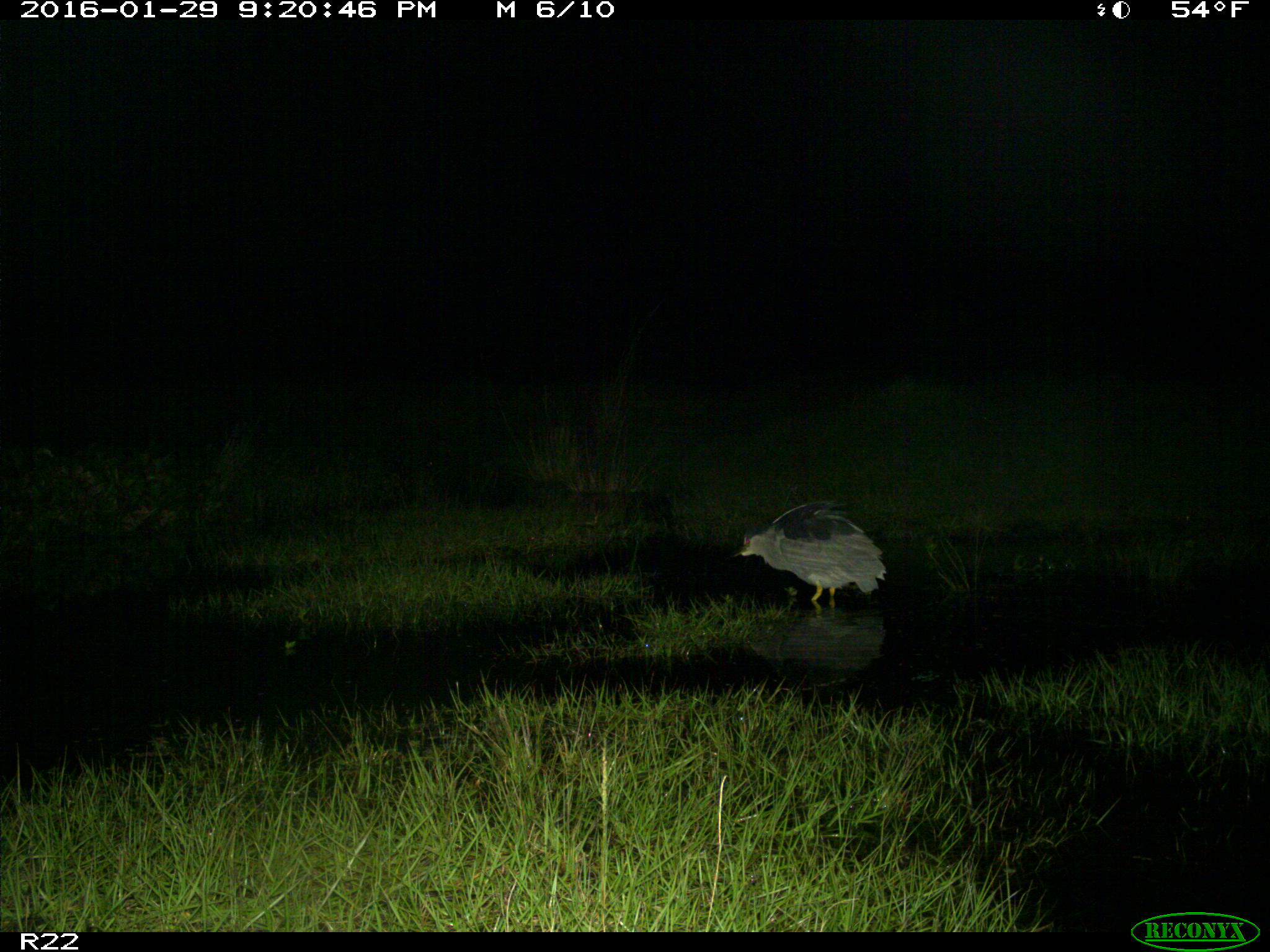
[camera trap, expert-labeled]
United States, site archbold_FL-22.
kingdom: Animalia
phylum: Chordata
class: Aves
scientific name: Aves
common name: birds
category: unidentified bird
Unidentified bird (birds) (Aves).